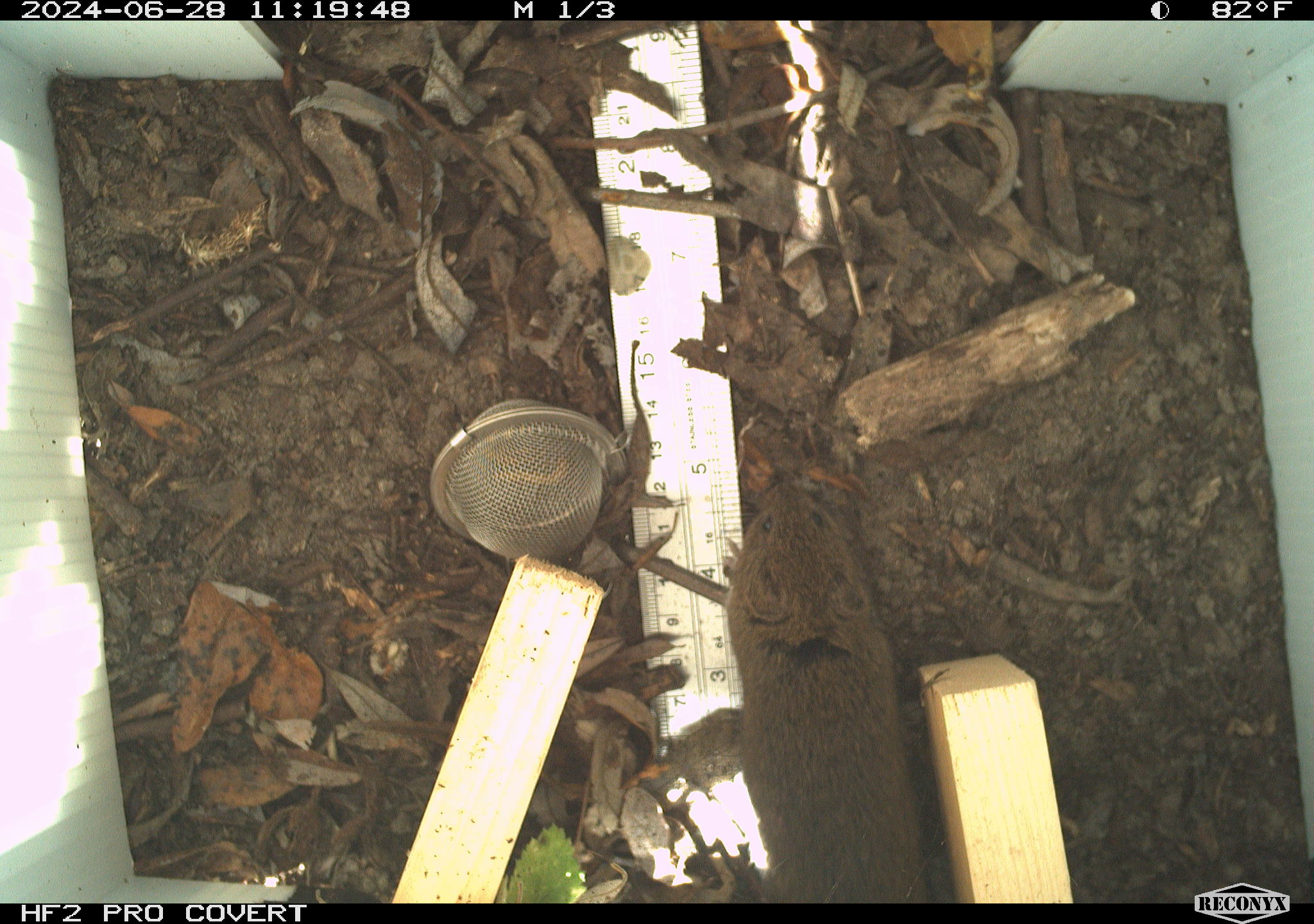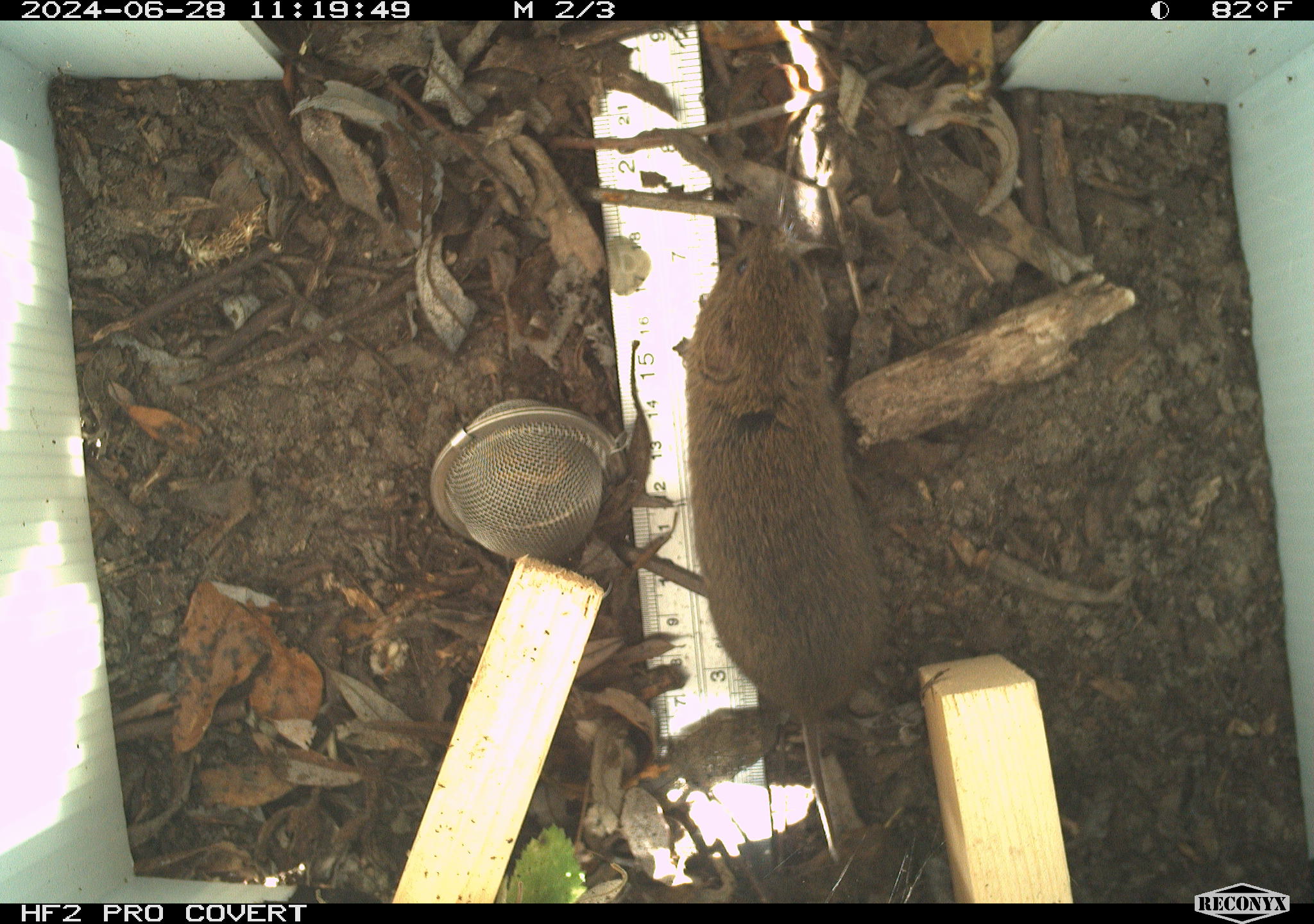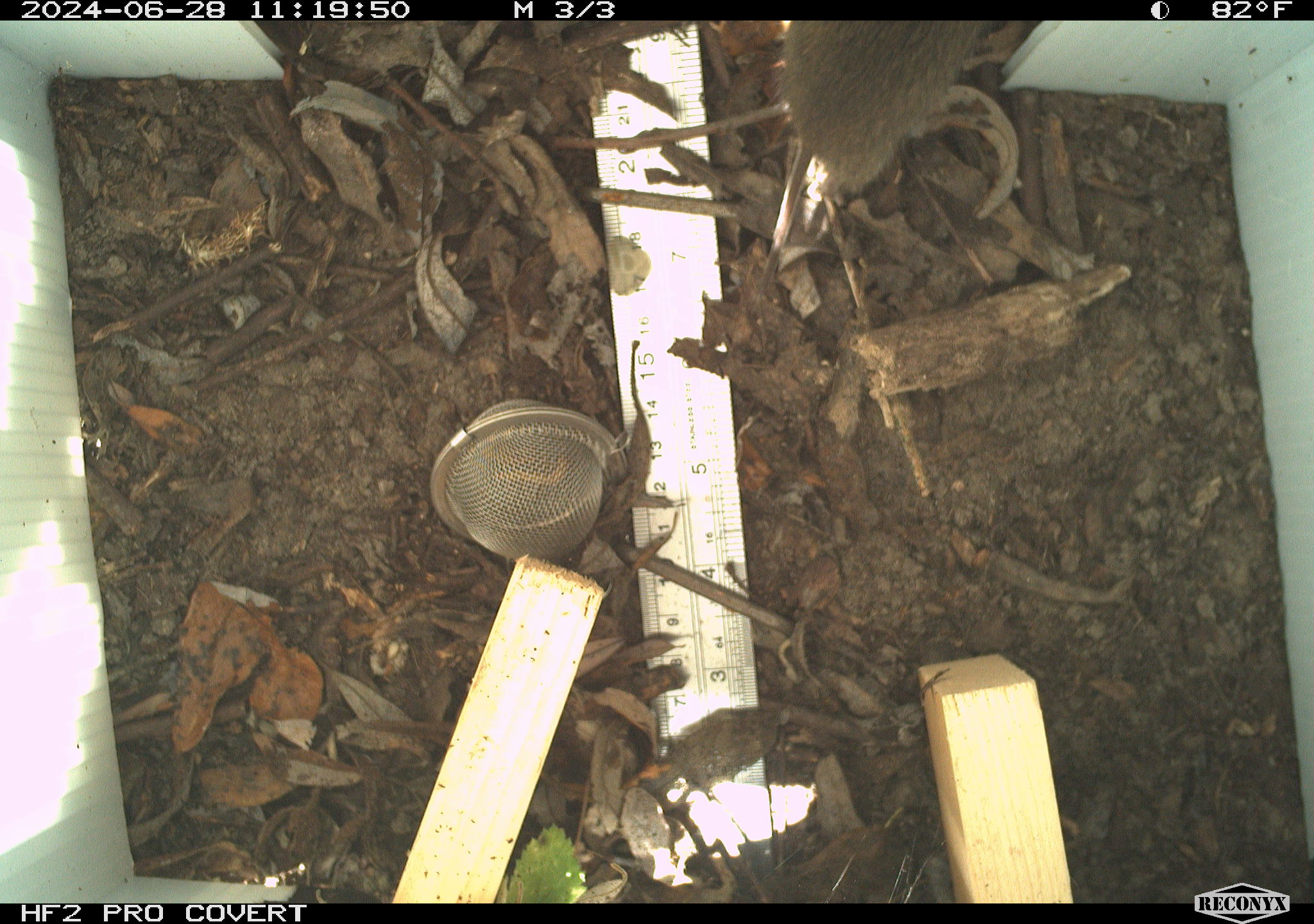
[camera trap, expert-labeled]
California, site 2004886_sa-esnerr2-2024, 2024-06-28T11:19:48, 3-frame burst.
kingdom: Animalia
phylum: Chordata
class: Mammalia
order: Rodentia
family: Cricetidae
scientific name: Cricetidae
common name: hamsters, voles, lemmings, and allies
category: cricetidae family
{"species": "cricetidae family (hamsters, voles, lemmings, and allies) (Cricetidae)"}